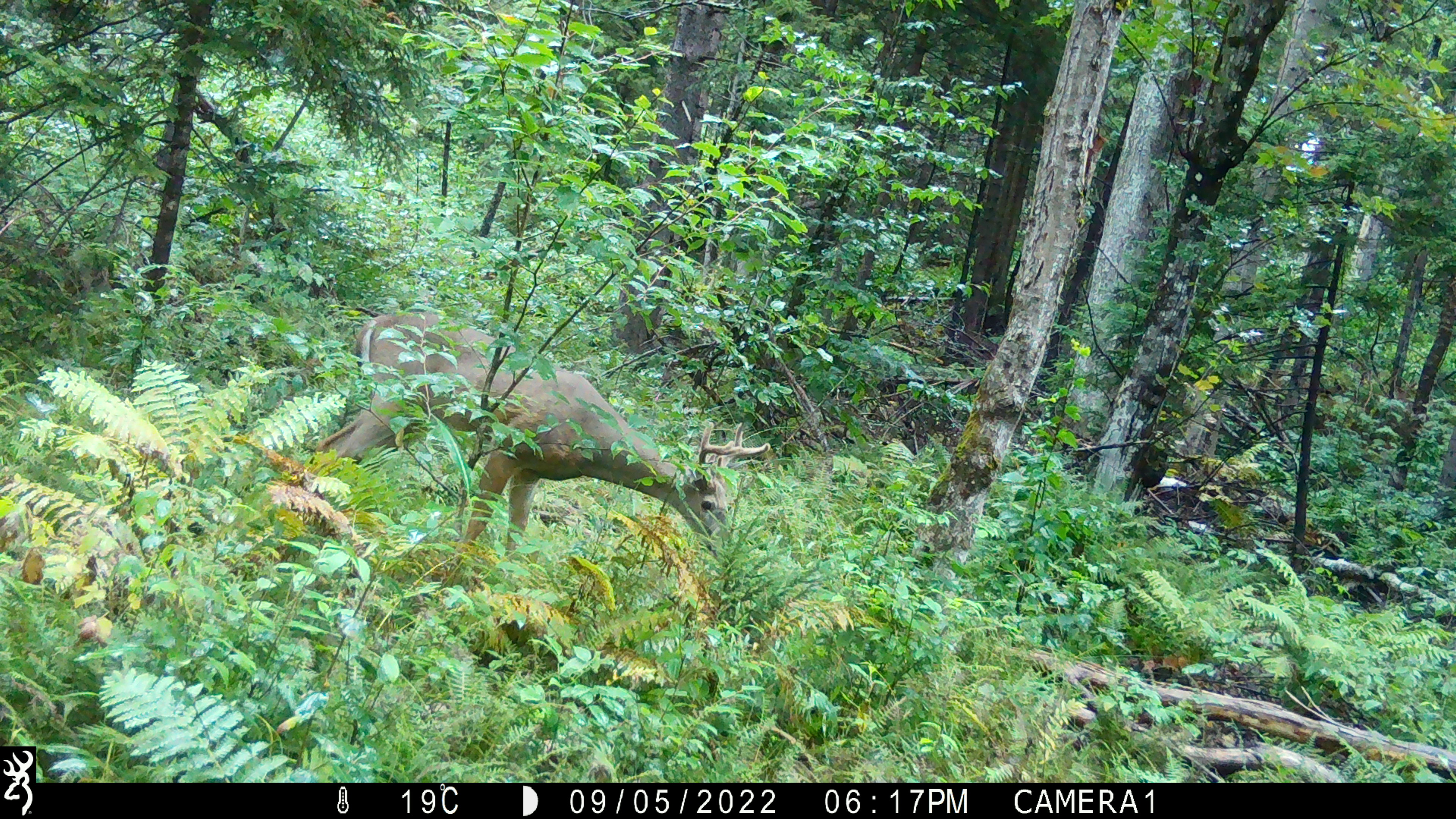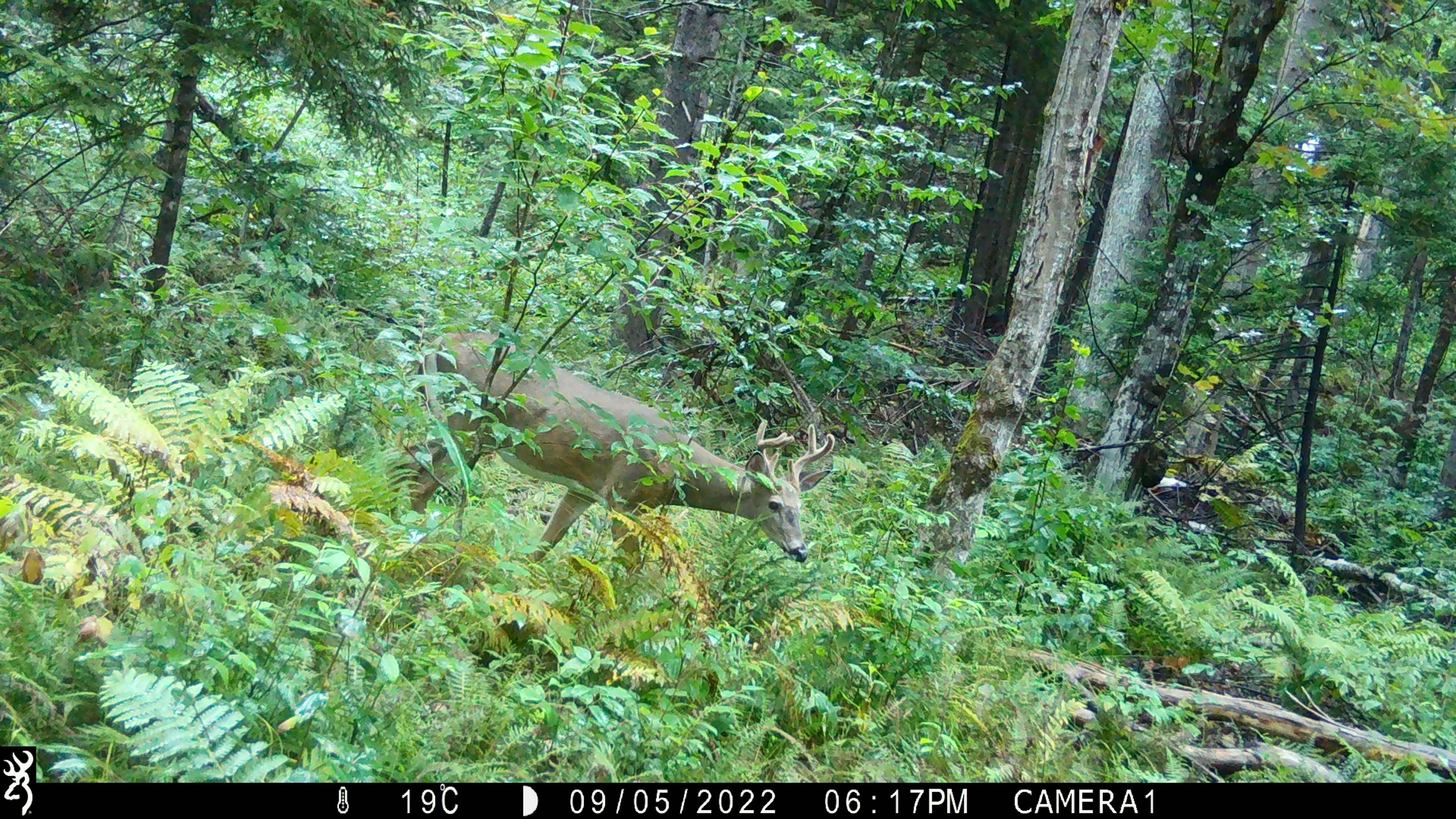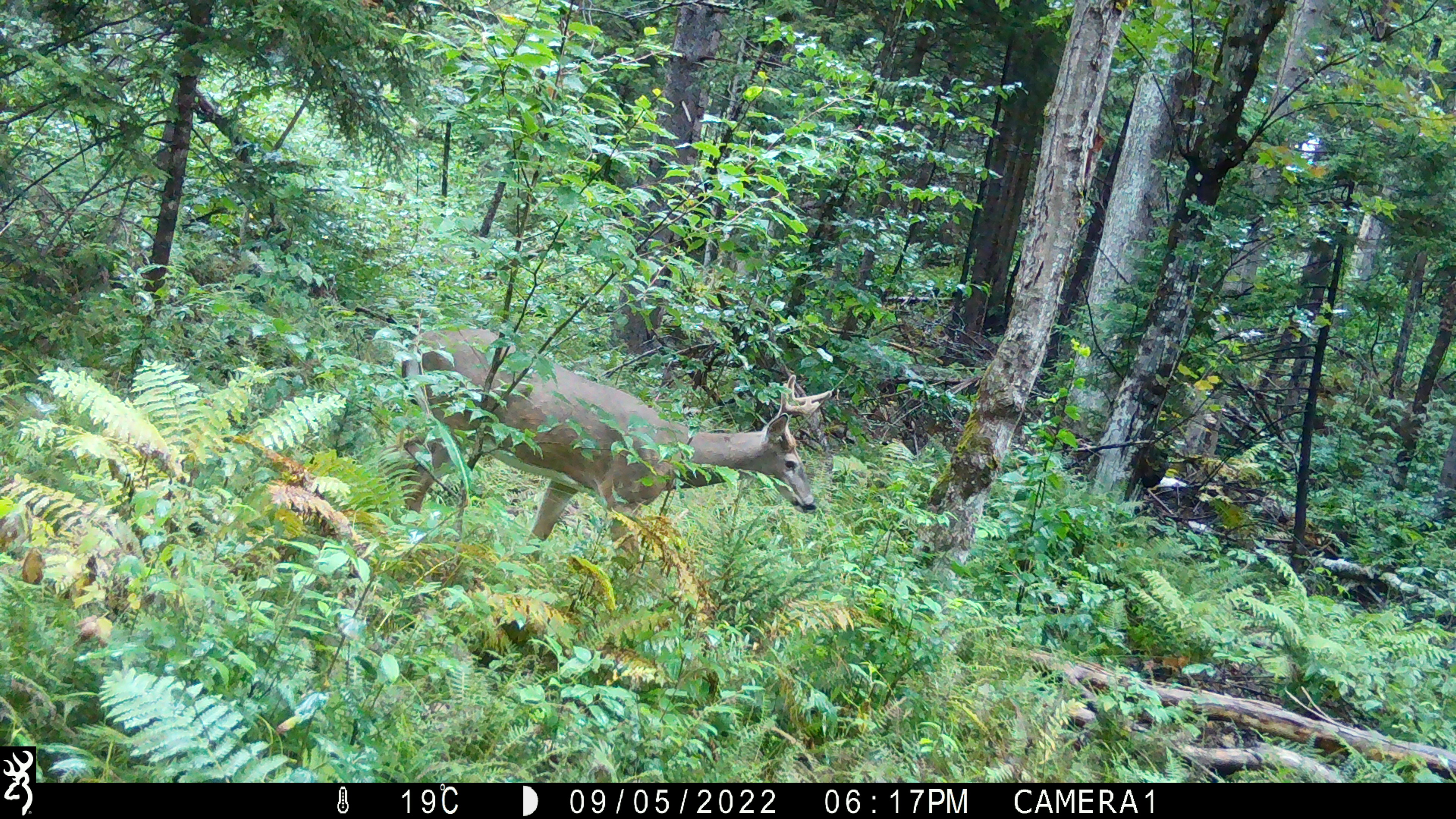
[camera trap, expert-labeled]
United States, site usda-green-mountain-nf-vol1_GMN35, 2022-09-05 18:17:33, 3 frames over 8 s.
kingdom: Animalia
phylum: Chordata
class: Mammalia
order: Artiodactyla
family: Cervidae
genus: Odocoileus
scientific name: Odocoileus virginianus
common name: white-tailed deer